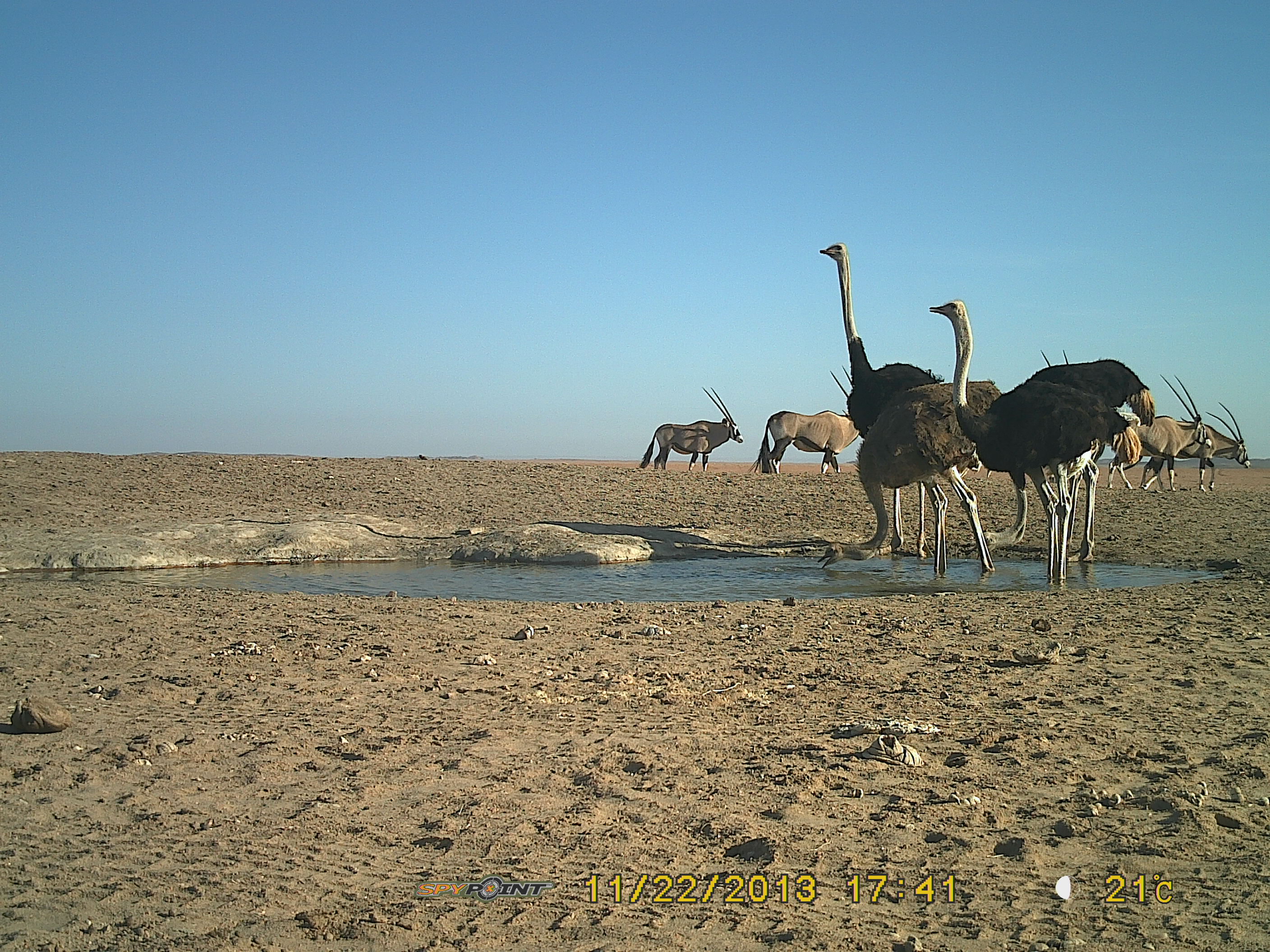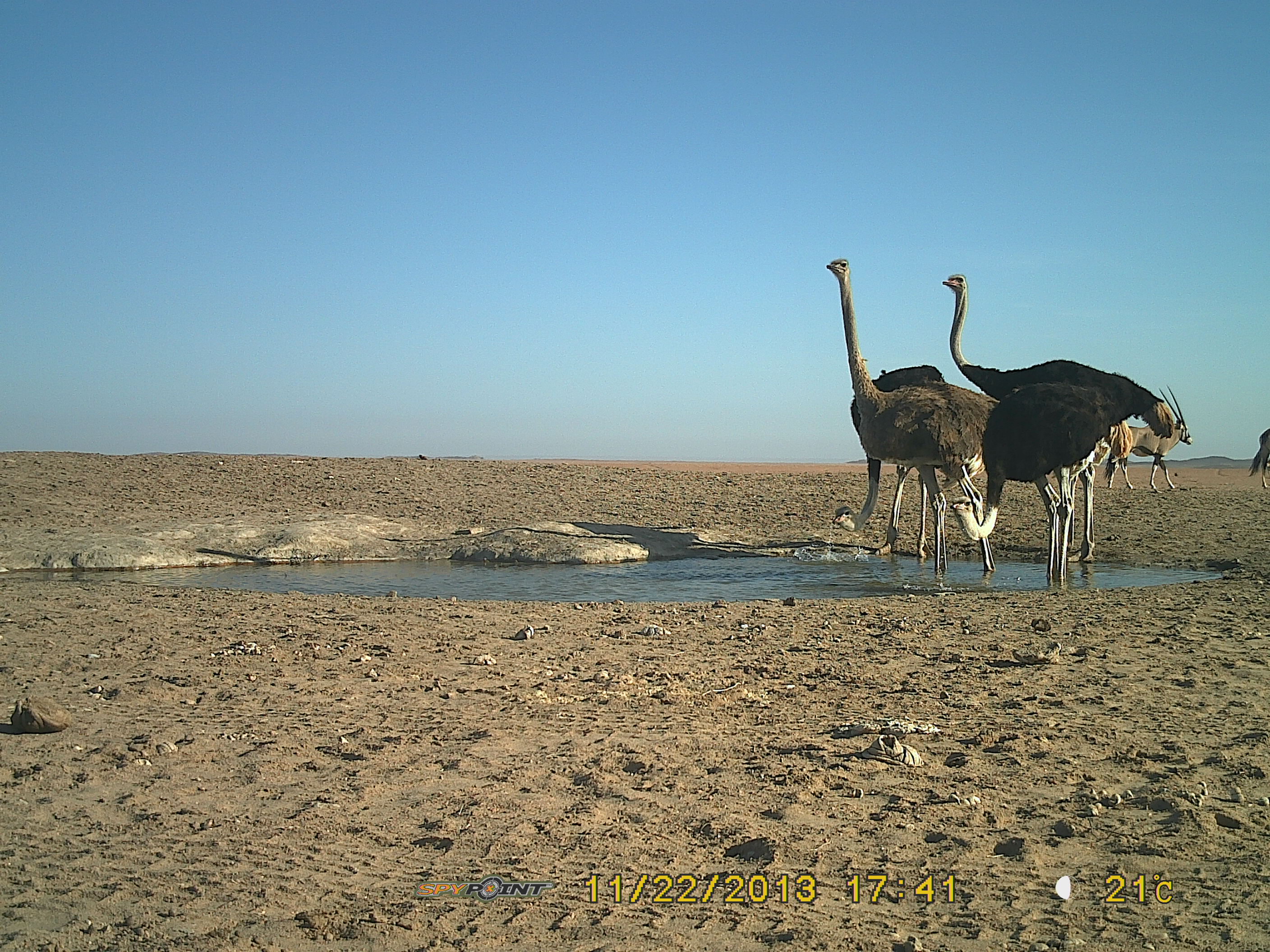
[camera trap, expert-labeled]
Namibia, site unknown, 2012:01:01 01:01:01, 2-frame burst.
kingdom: Animalia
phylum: Chordata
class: Aves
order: Struthioniformes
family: Struthionidae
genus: Struthio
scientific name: Struthio camelus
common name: common ostrich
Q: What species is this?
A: Struthio camelus (common ostrich).